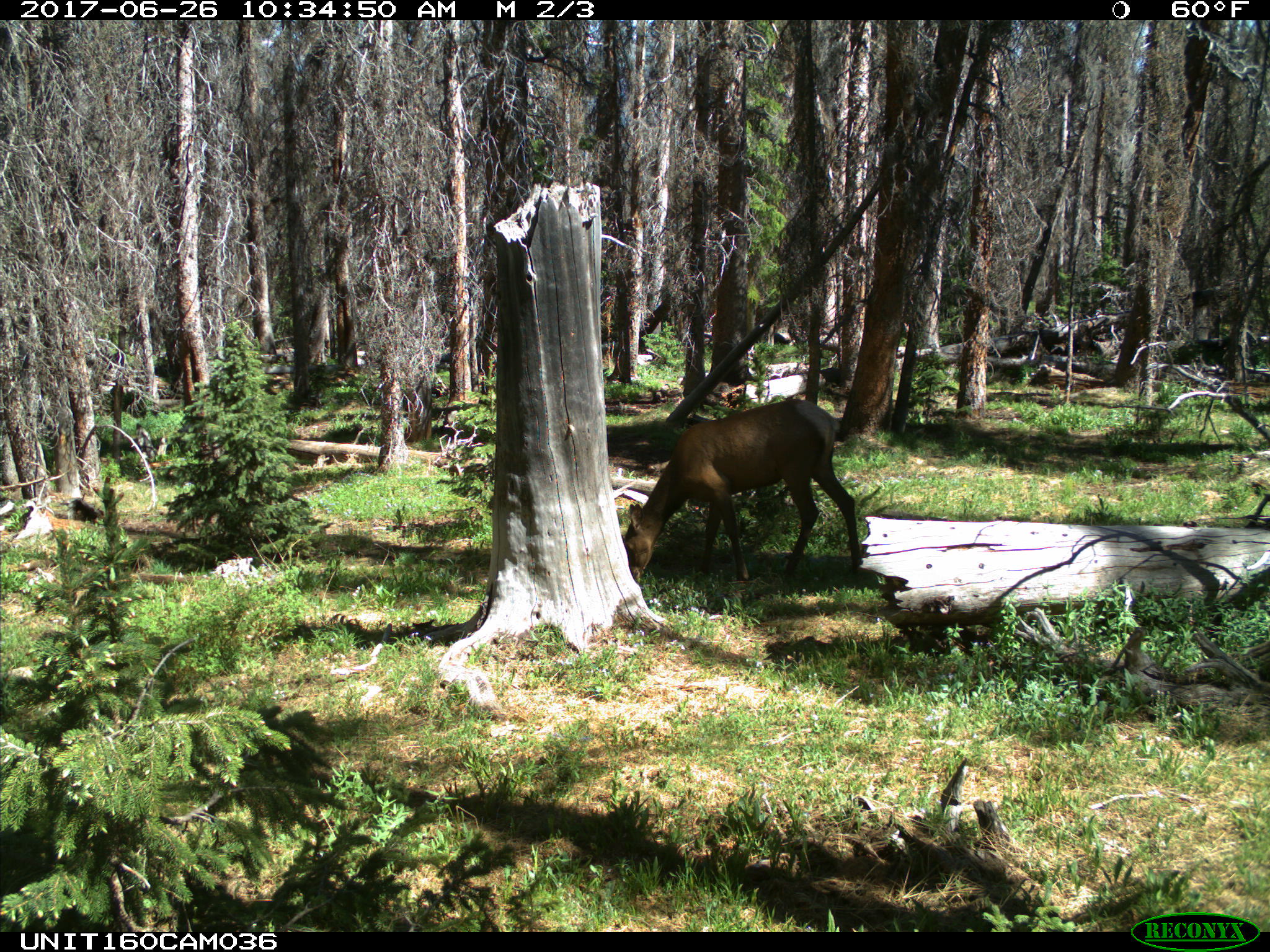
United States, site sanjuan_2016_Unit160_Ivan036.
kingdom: Animalia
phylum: Chordata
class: Mammalia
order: Artiodactyla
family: Cervidae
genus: Cervus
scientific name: Cervus elaphus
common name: red deer